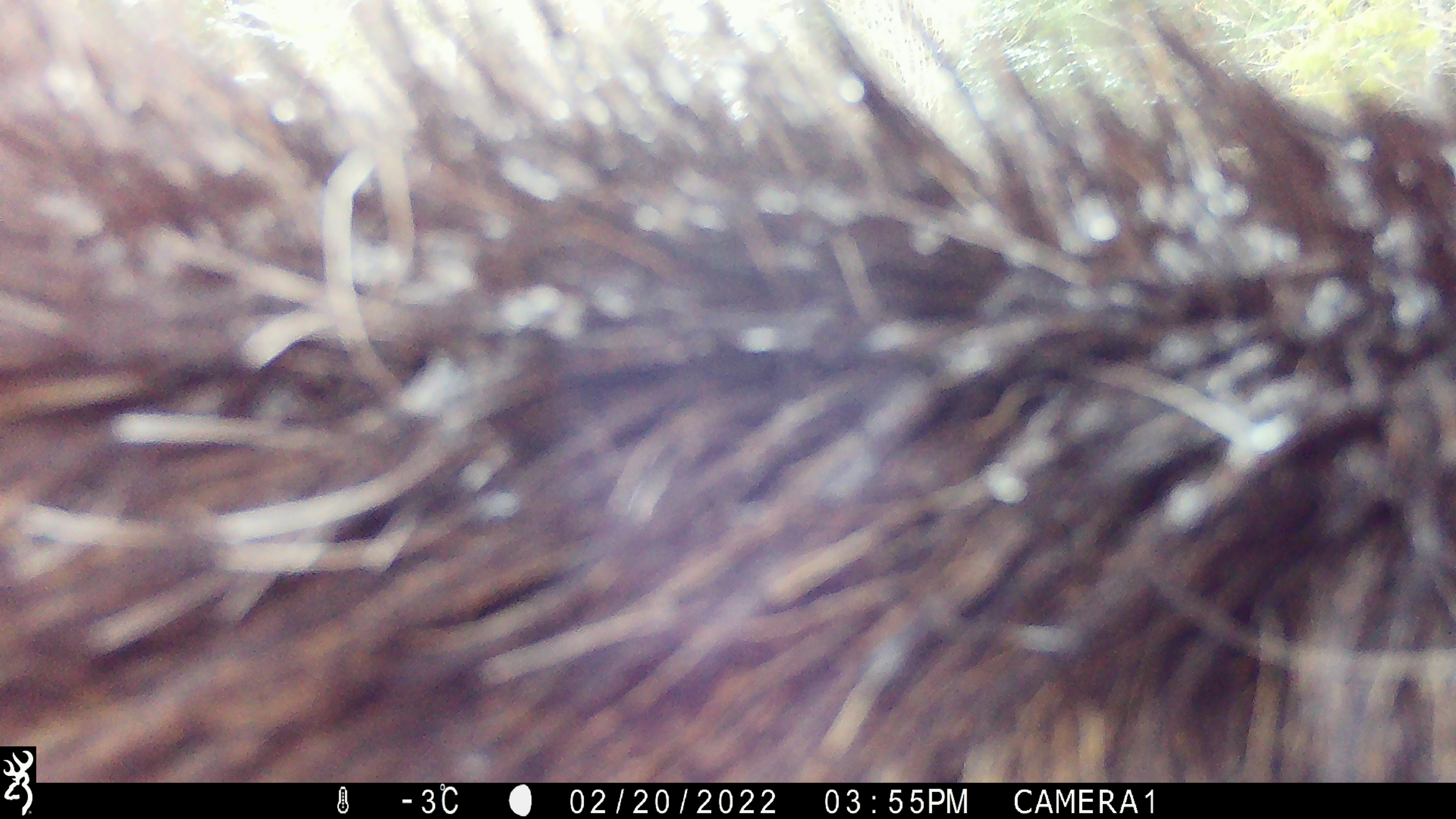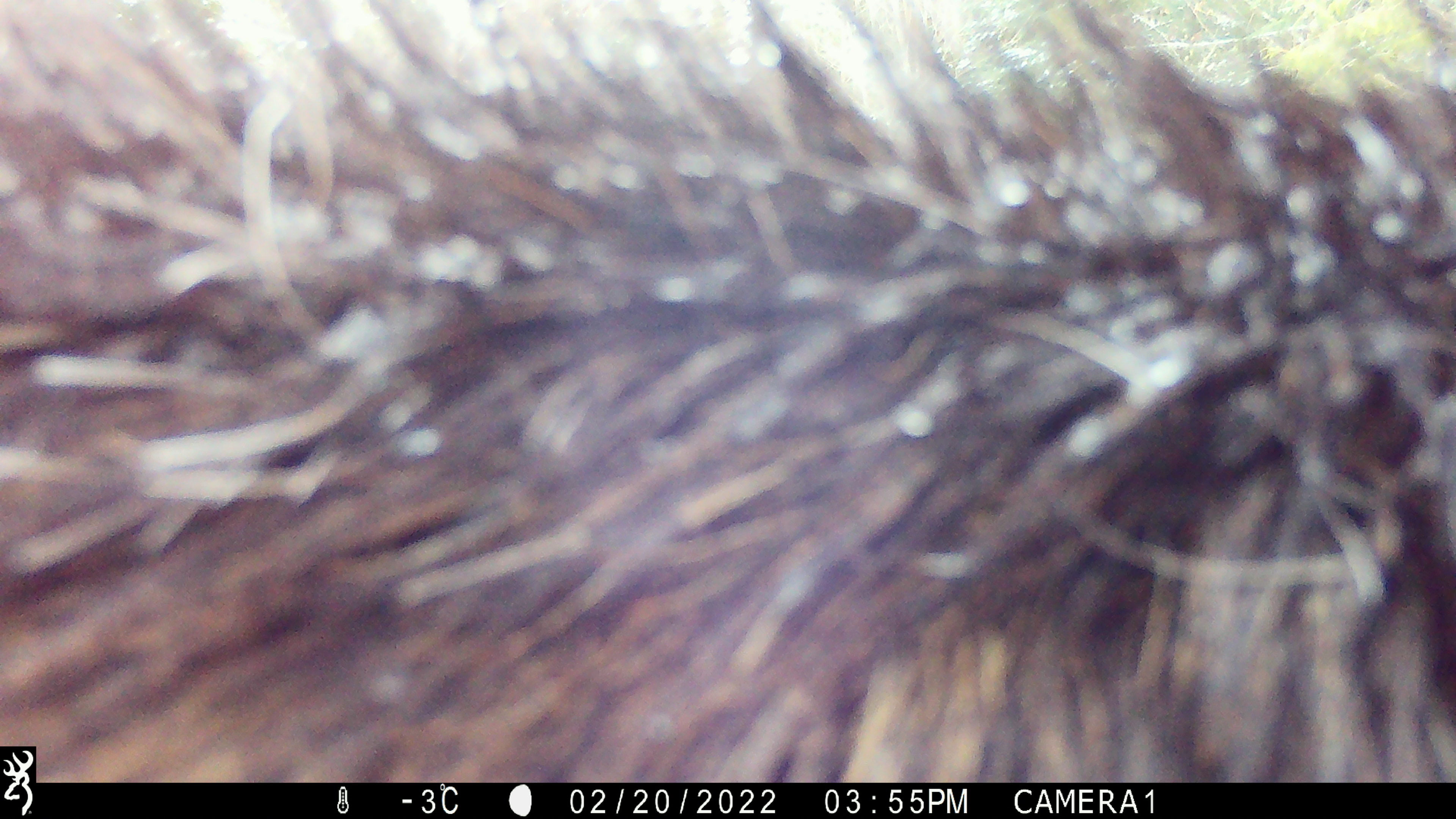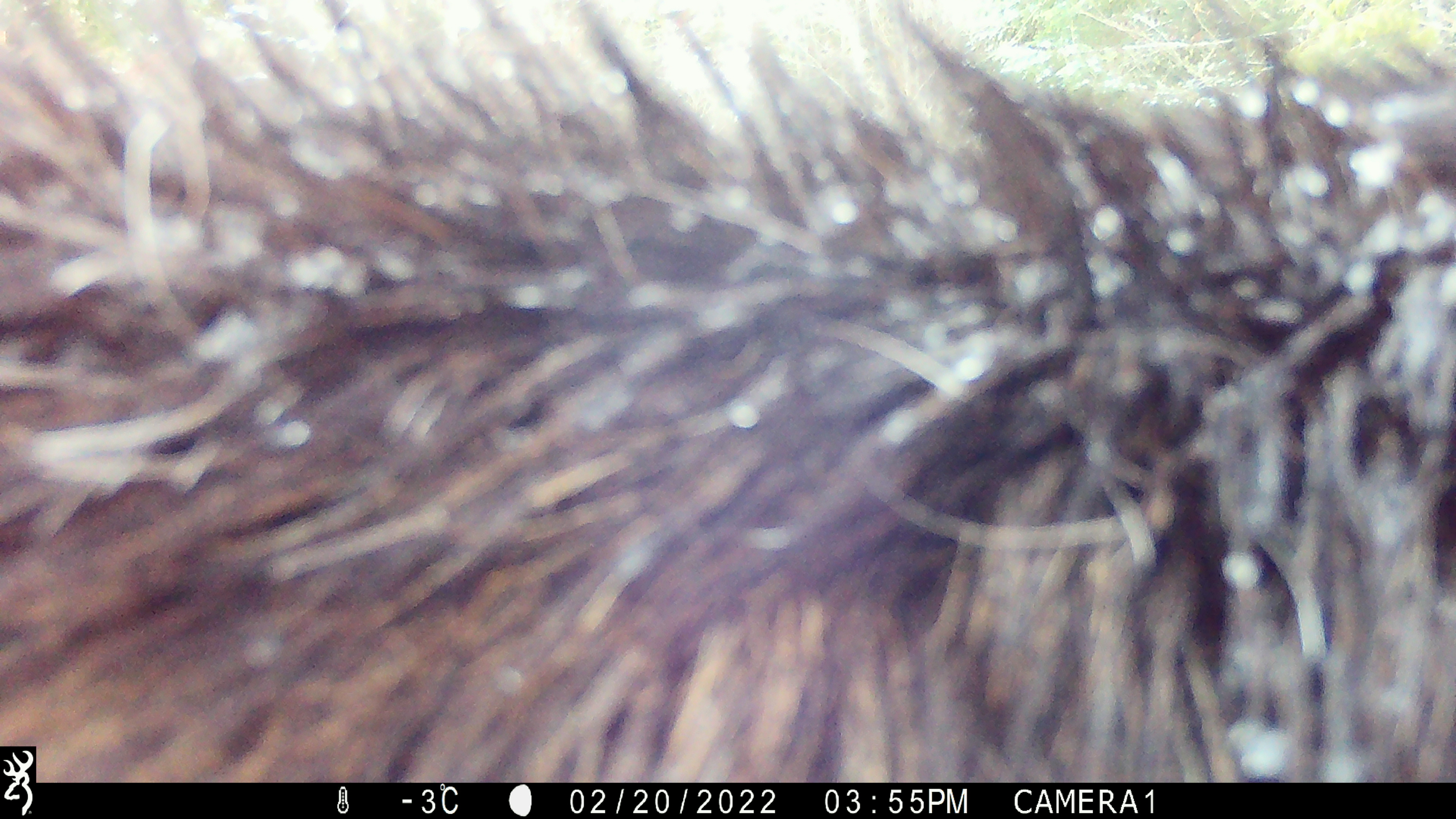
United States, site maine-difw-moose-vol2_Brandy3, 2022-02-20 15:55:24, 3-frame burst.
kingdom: Animalia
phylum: Chordata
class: Mammalia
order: Artiodactyla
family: Cervidae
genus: Alces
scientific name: Alces alces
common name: moose